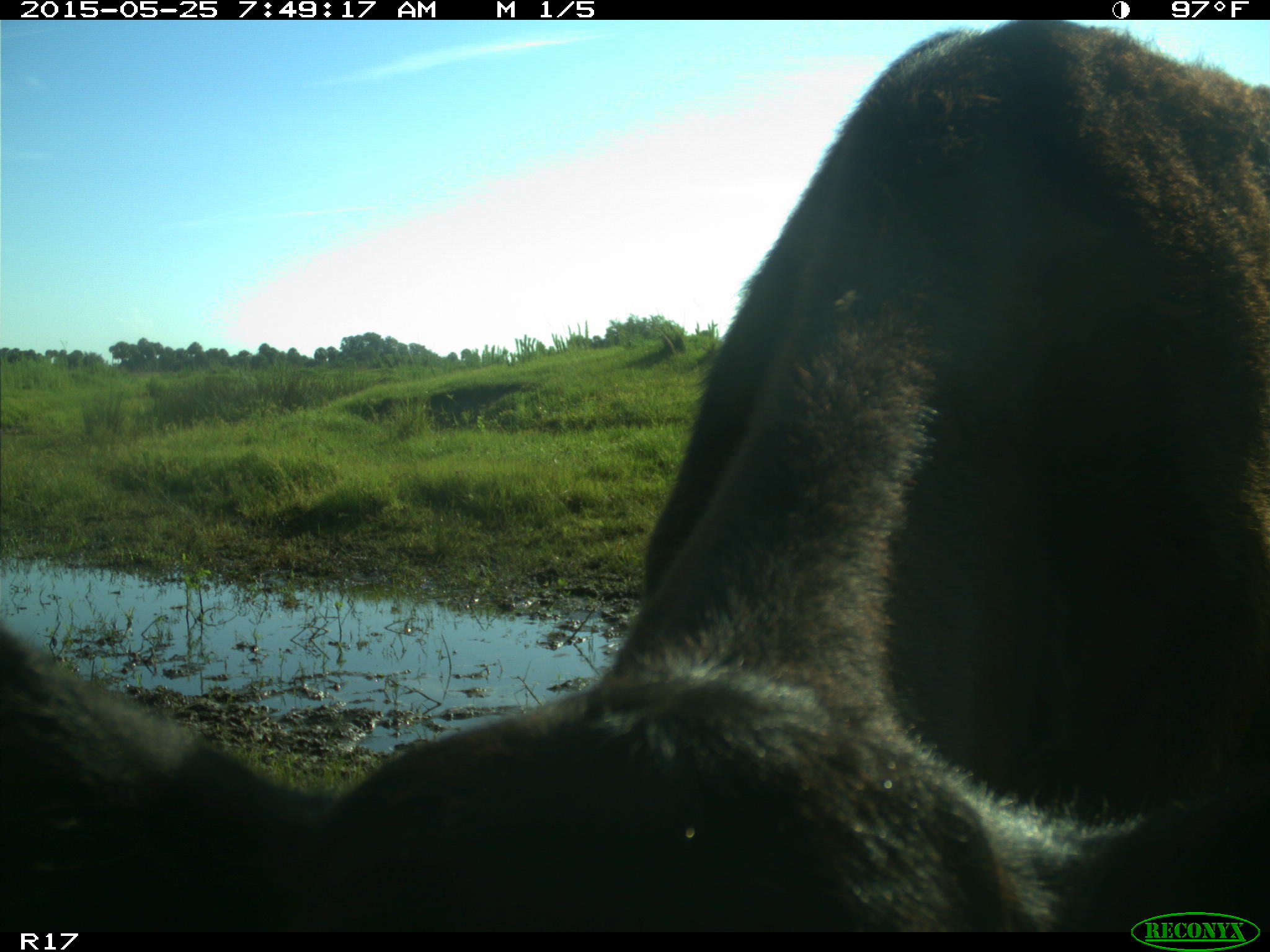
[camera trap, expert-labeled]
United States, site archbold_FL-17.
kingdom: Animalia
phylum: Chordata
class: Mammalia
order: Artiodactyla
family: Bovidae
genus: Bos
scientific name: Bos taurus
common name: domestic cow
Bos taurus (domestic cow).